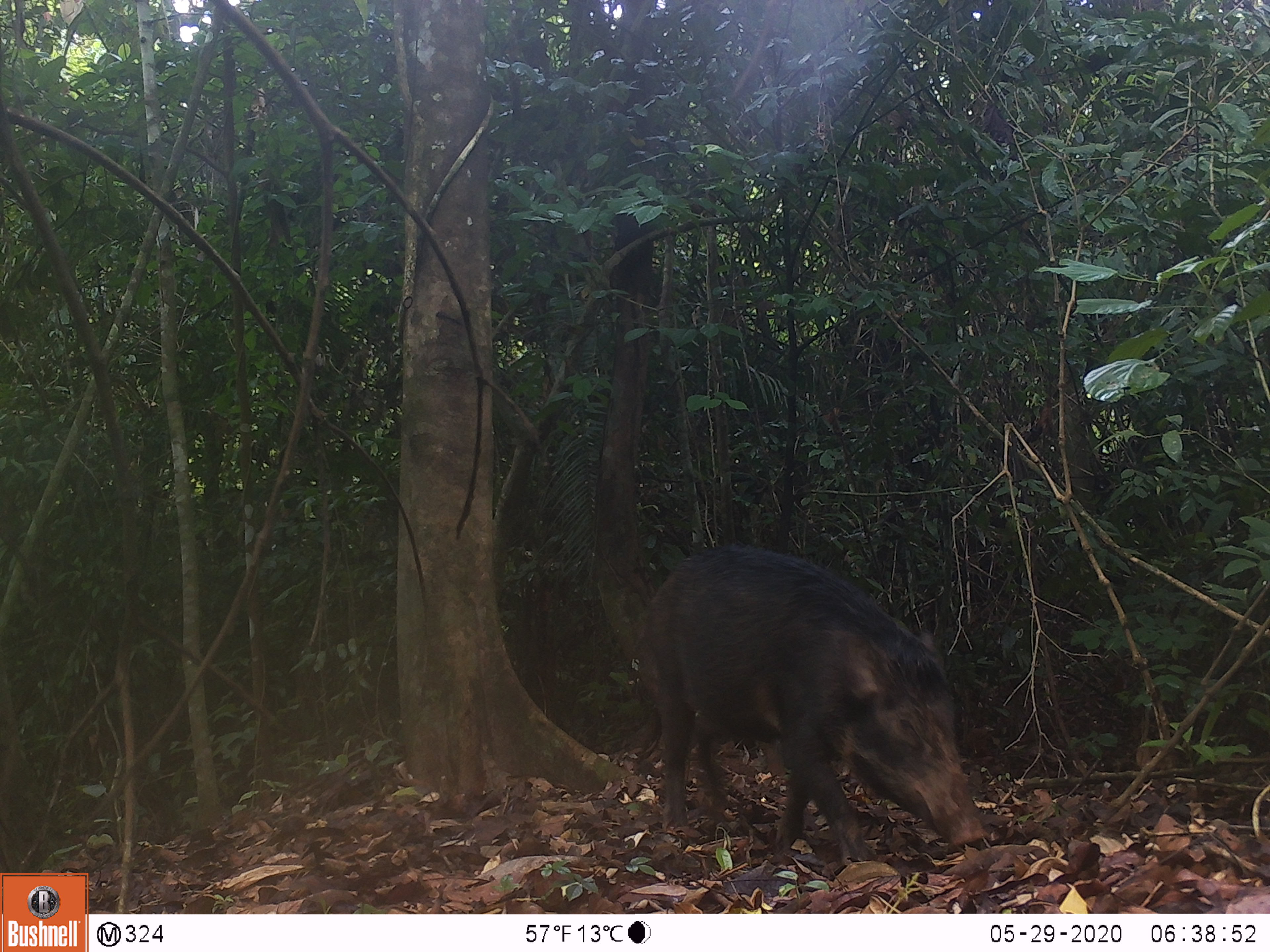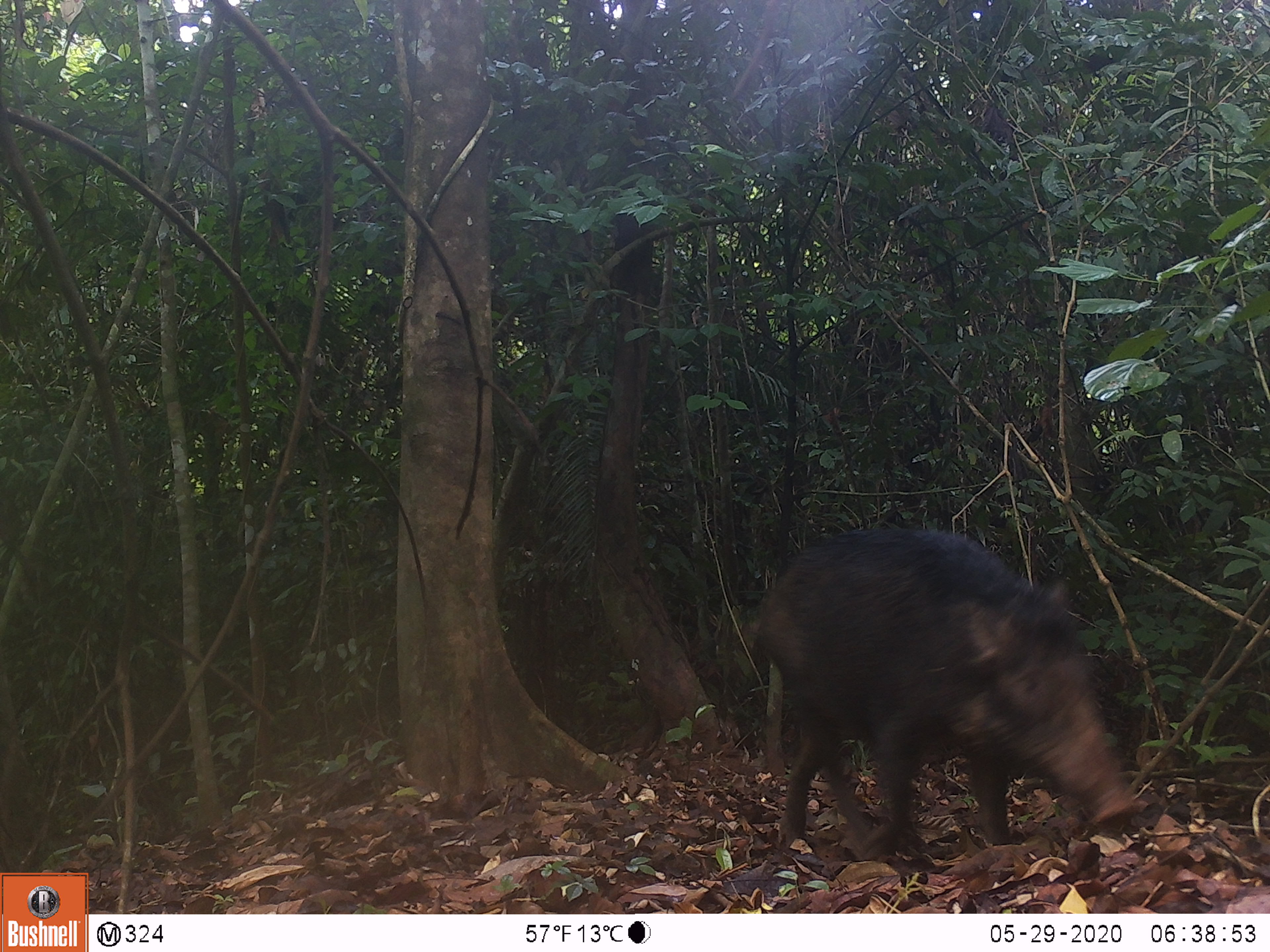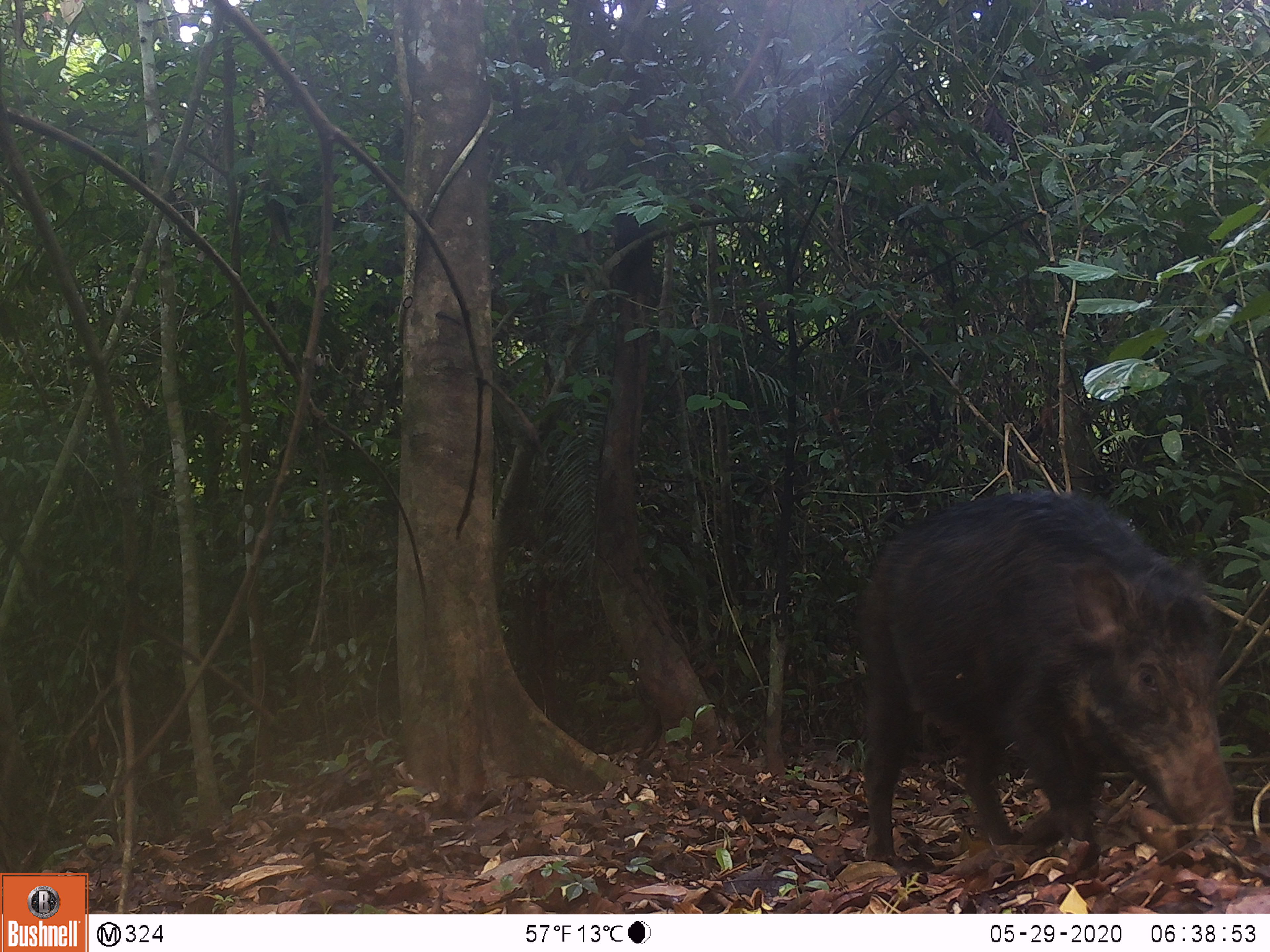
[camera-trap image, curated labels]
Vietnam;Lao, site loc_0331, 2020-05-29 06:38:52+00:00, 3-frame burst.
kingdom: Animalia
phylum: Chordata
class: Mammalia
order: Artiodactyla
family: Suidae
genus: Sus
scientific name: Sus scrofa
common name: eurasian wild pig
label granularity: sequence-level